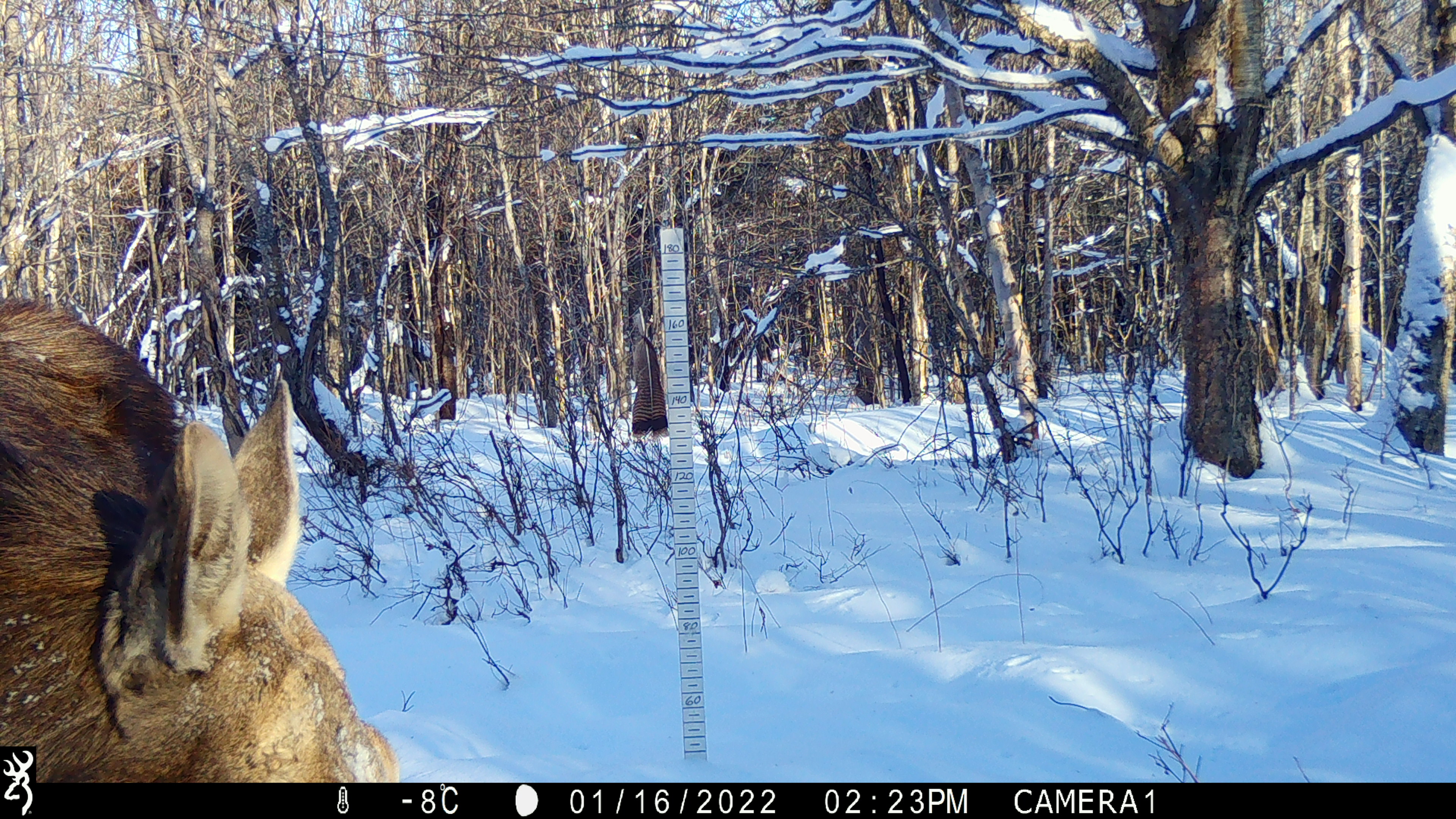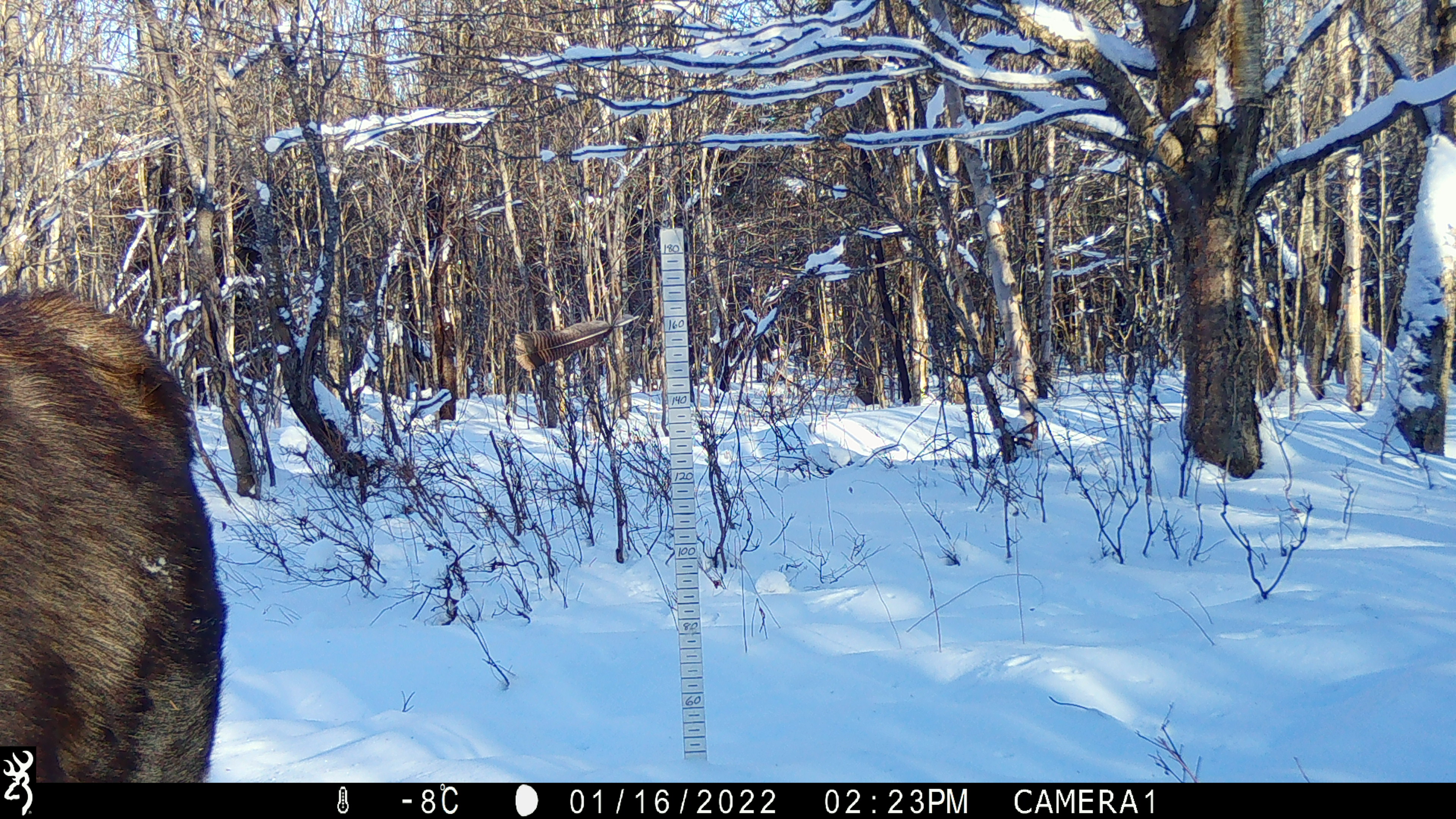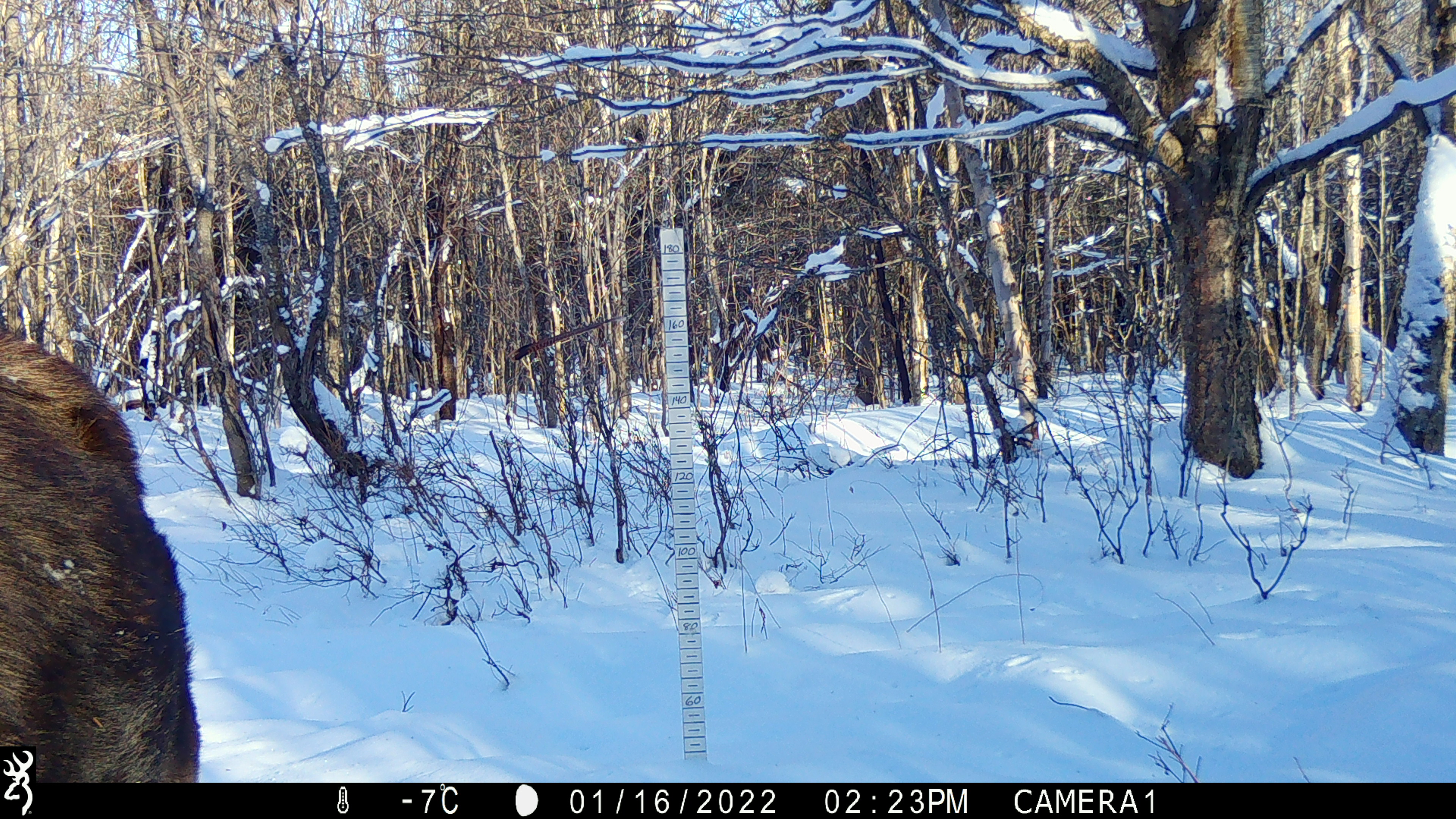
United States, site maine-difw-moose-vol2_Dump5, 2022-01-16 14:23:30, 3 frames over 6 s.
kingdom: Animalia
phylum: Chordata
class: Mammalia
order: Artiodactyla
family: Cervidae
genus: Alces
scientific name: Alces alces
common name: moose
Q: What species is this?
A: Moose (Alces alces).